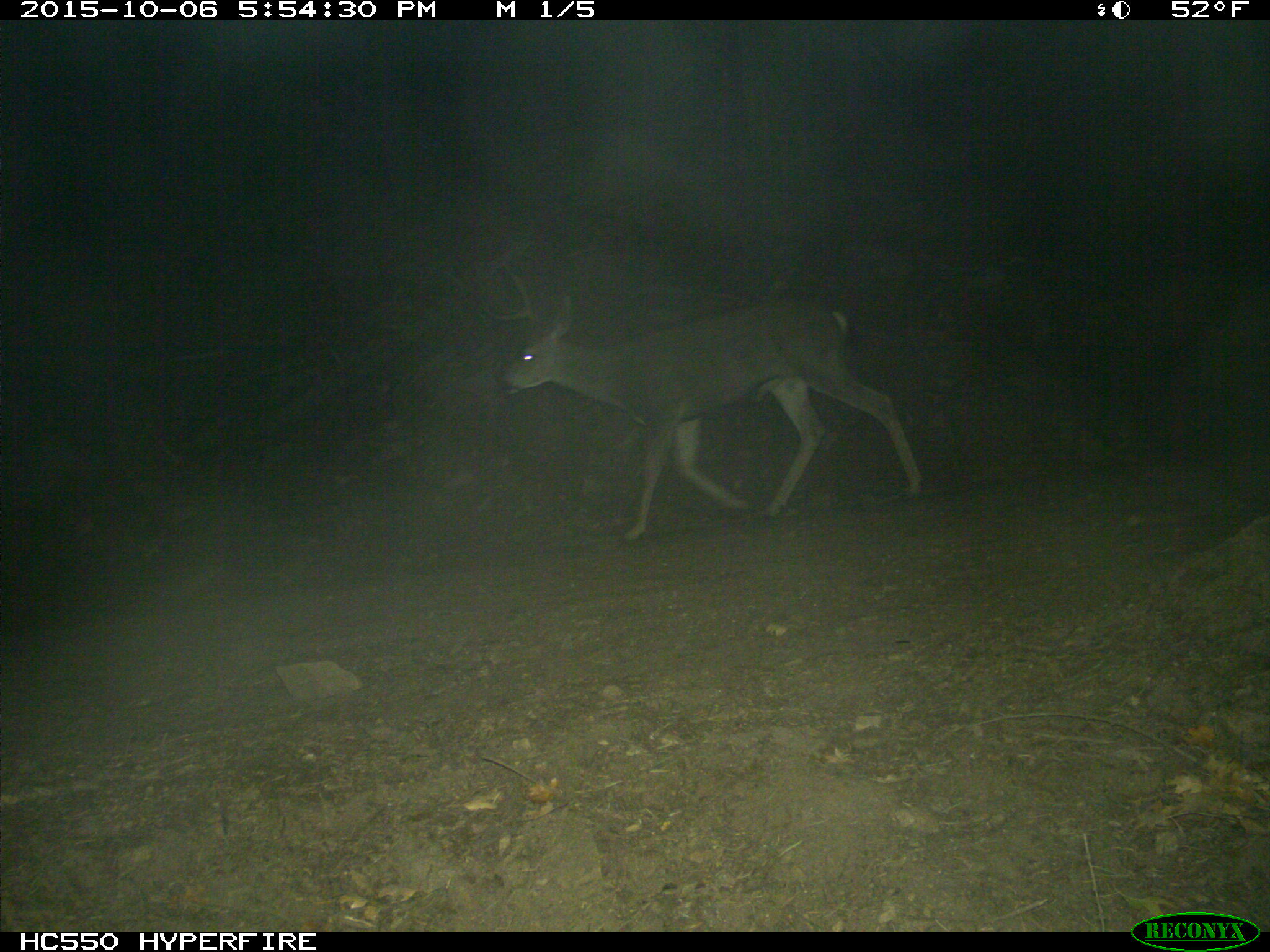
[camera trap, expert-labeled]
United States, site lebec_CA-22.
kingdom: Animalia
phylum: Chordata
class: Mammalia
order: Artiodactyla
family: Cervidae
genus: Odocoileus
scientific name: Odocoileus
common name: deer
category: unidentified deer